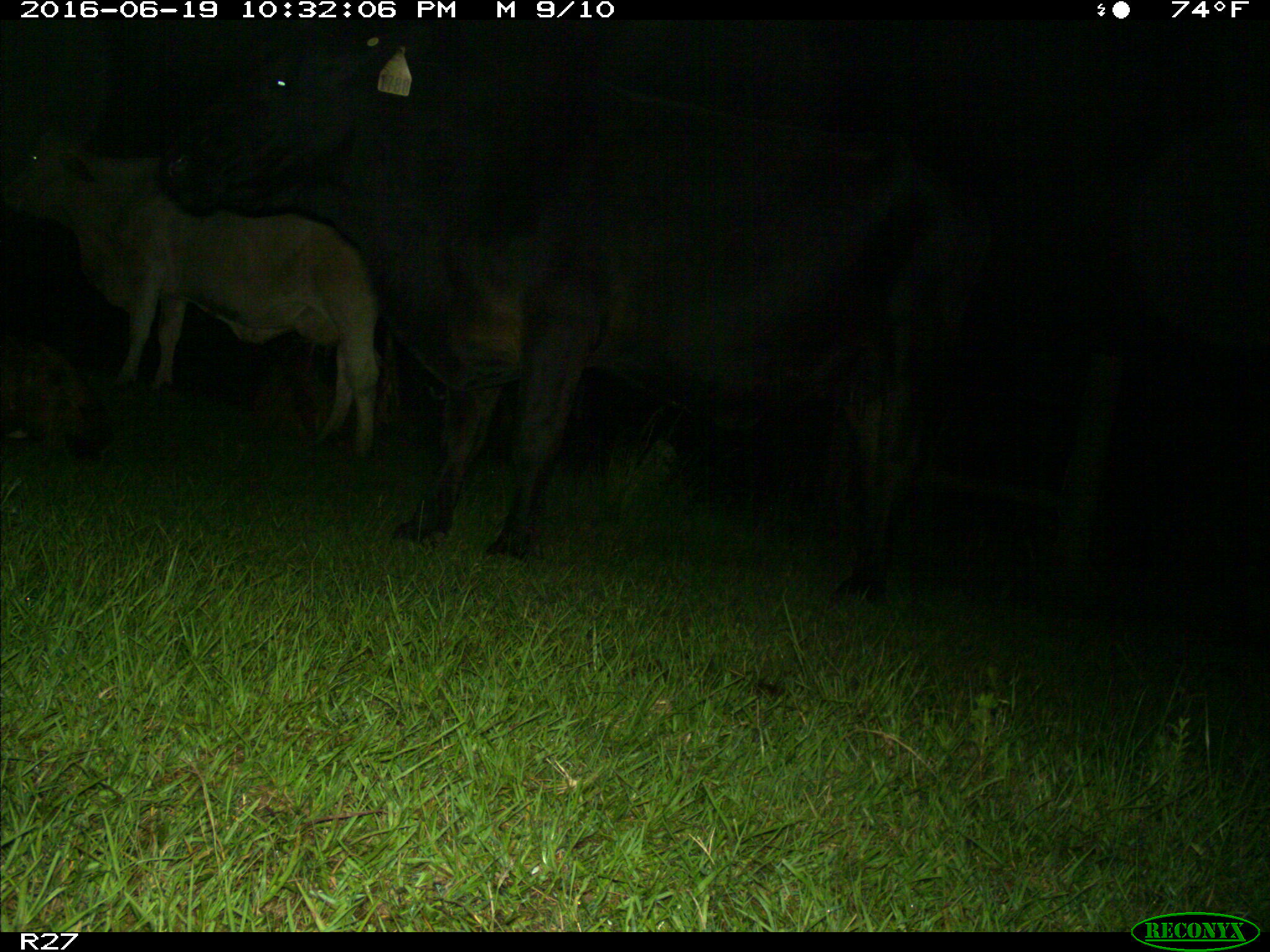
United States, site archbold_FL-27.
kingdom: Animalia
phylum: Chordata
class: Mammalia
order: Artiodactyla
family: Bovidae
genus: Bos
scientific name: Bos taurus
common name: domestic cow